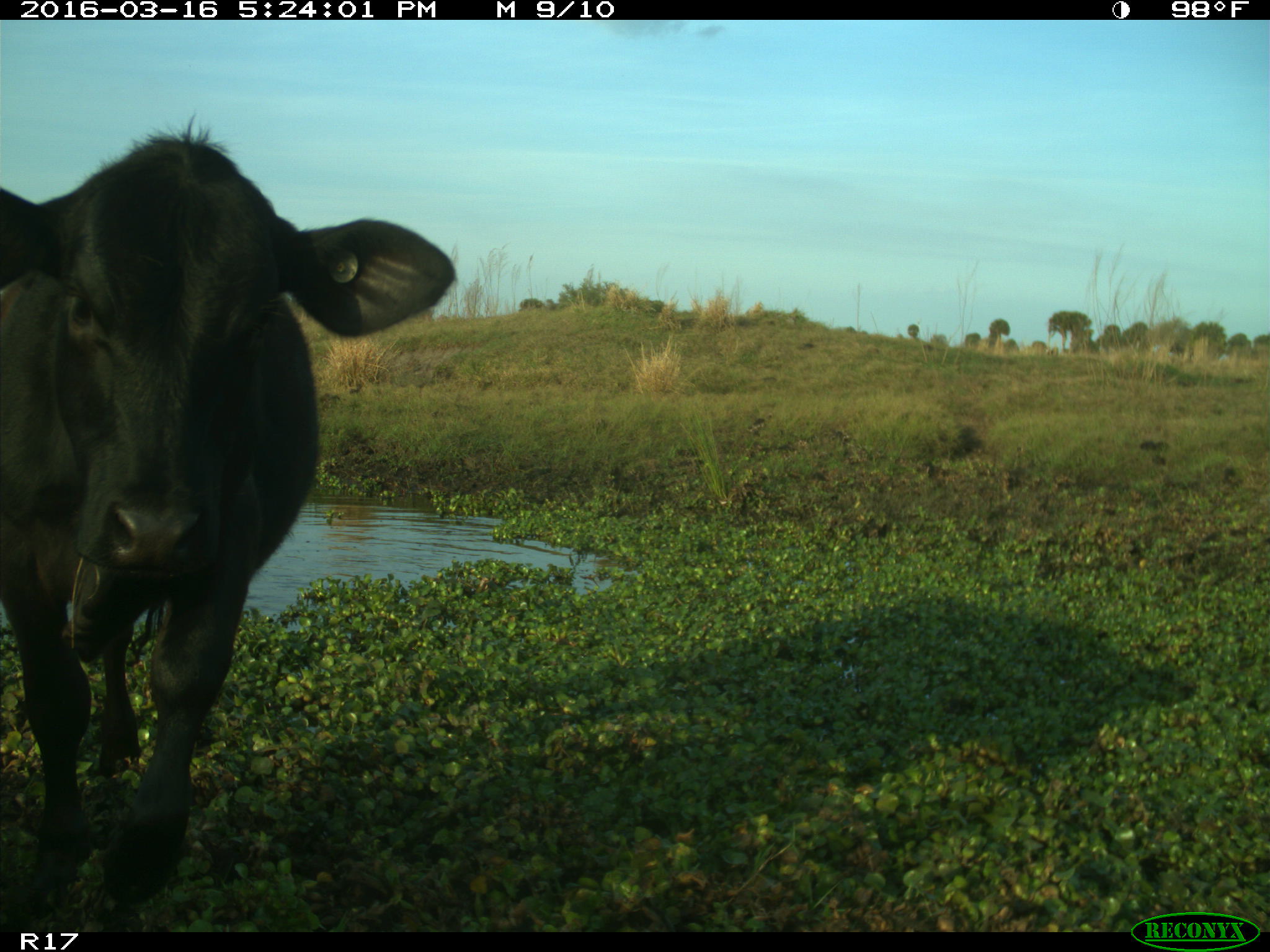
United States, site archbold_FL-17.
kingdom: Animalia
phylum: Chordata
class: Mammalia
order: Artiodactyla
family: Bovidae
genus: Bos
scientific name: Bos taurus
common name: domestic cow